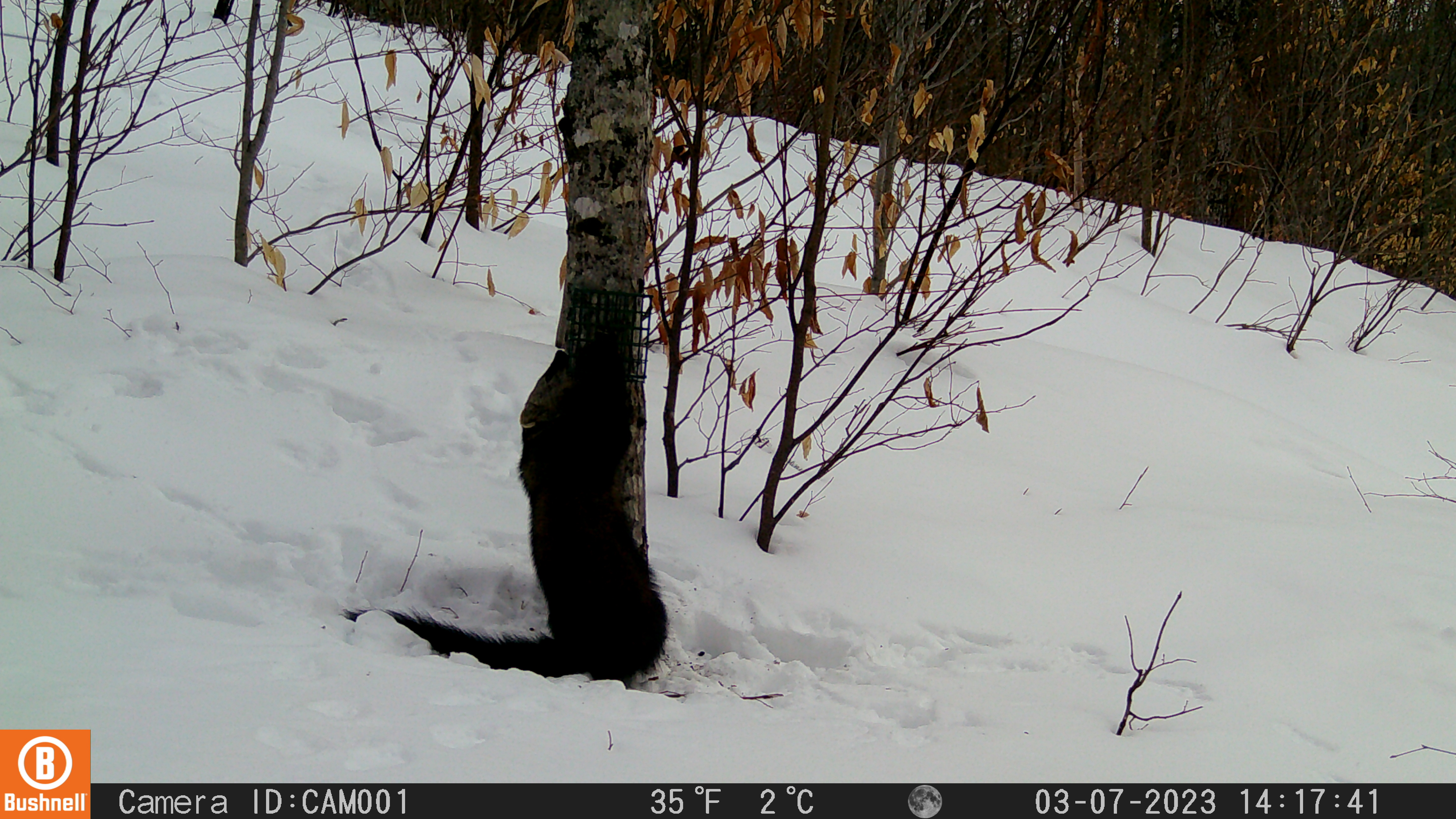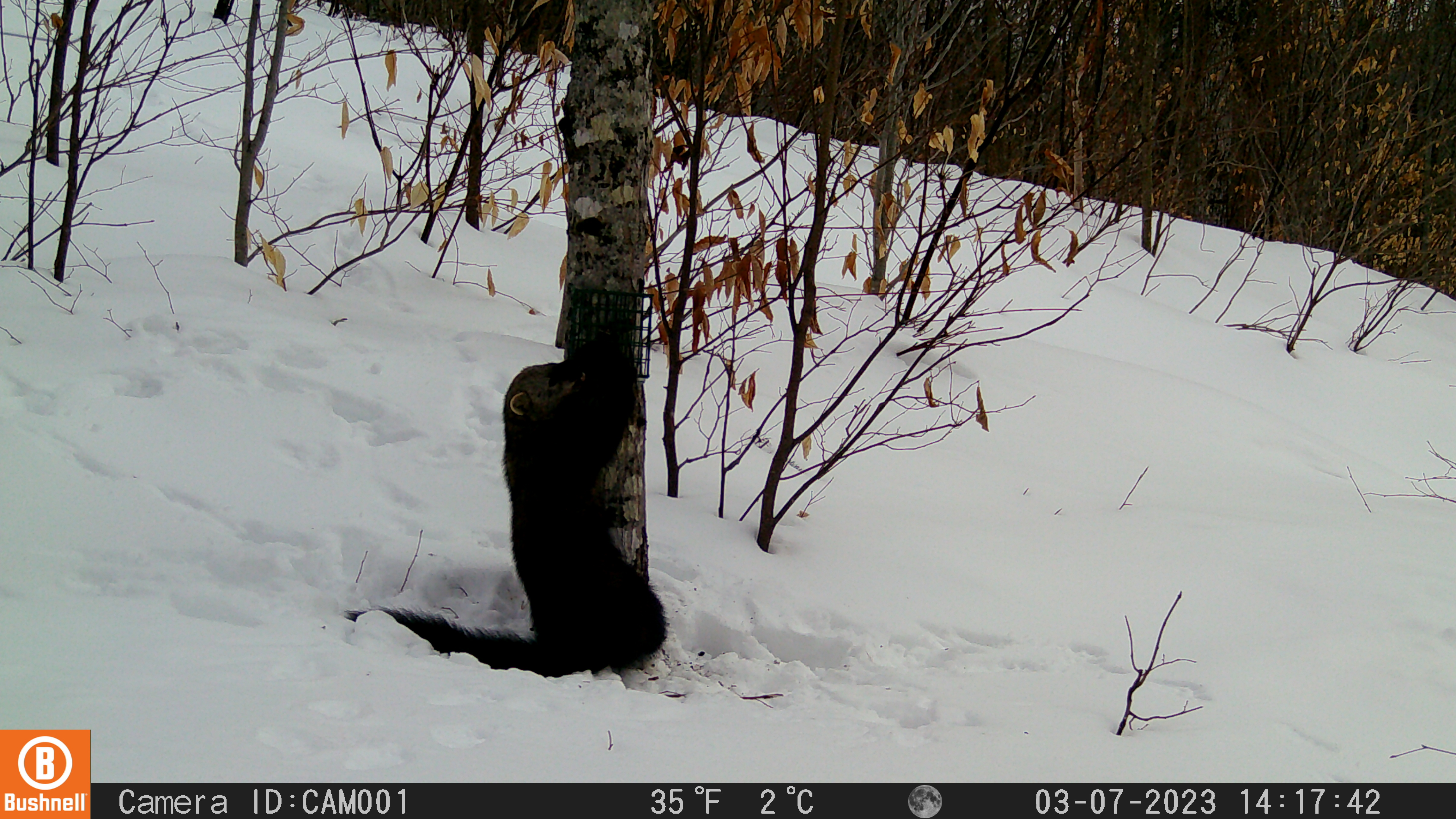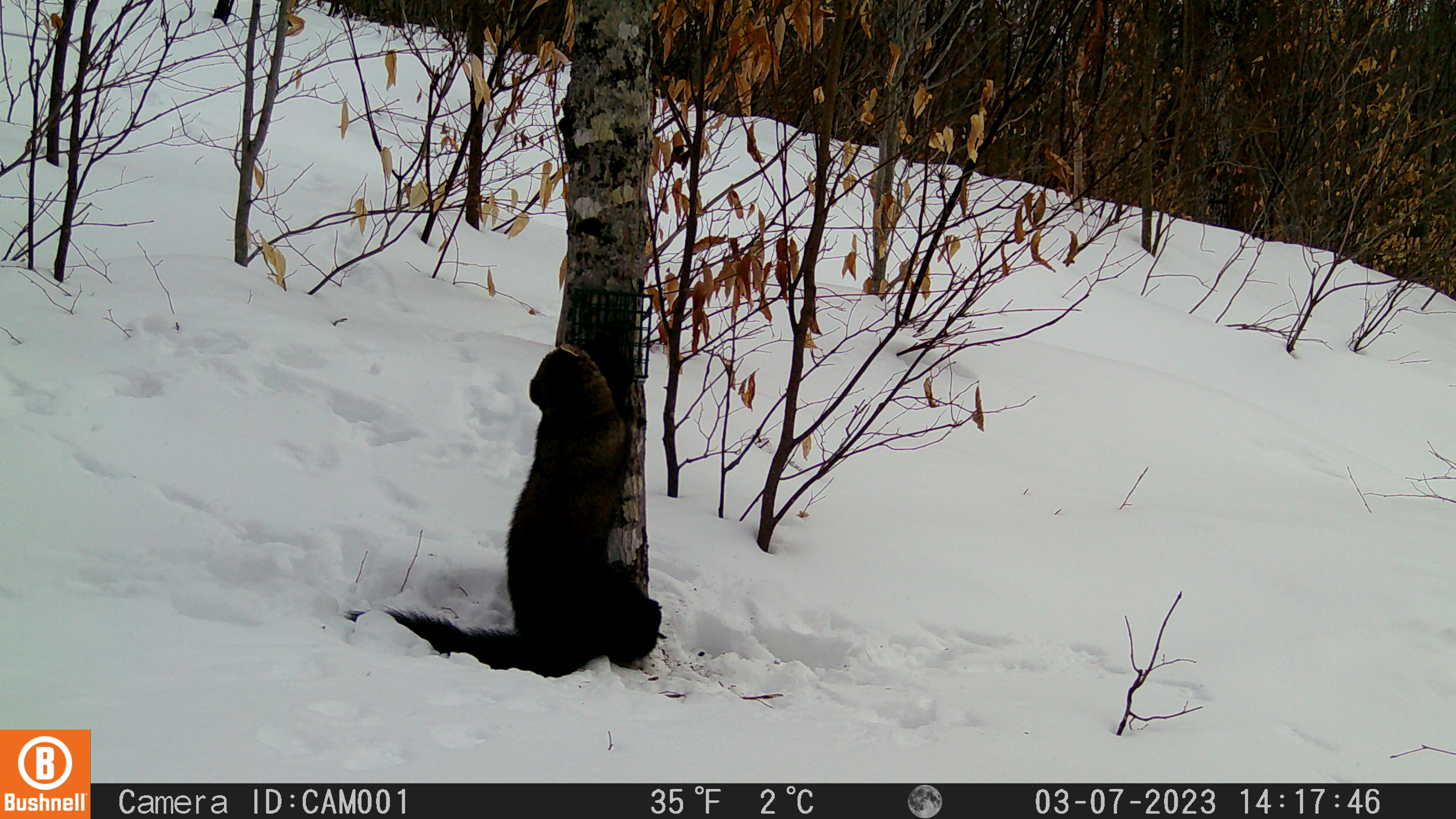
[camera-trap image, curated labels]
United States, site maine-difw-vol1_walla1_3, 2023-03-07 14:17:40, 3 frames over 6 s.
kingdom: Animalia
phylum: Chordata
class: Mammalia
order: Carnivora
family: Mustelidae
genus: Pekania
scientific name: Pekania pennanti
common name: fisher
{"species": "fisher (Pekania pennanti)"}